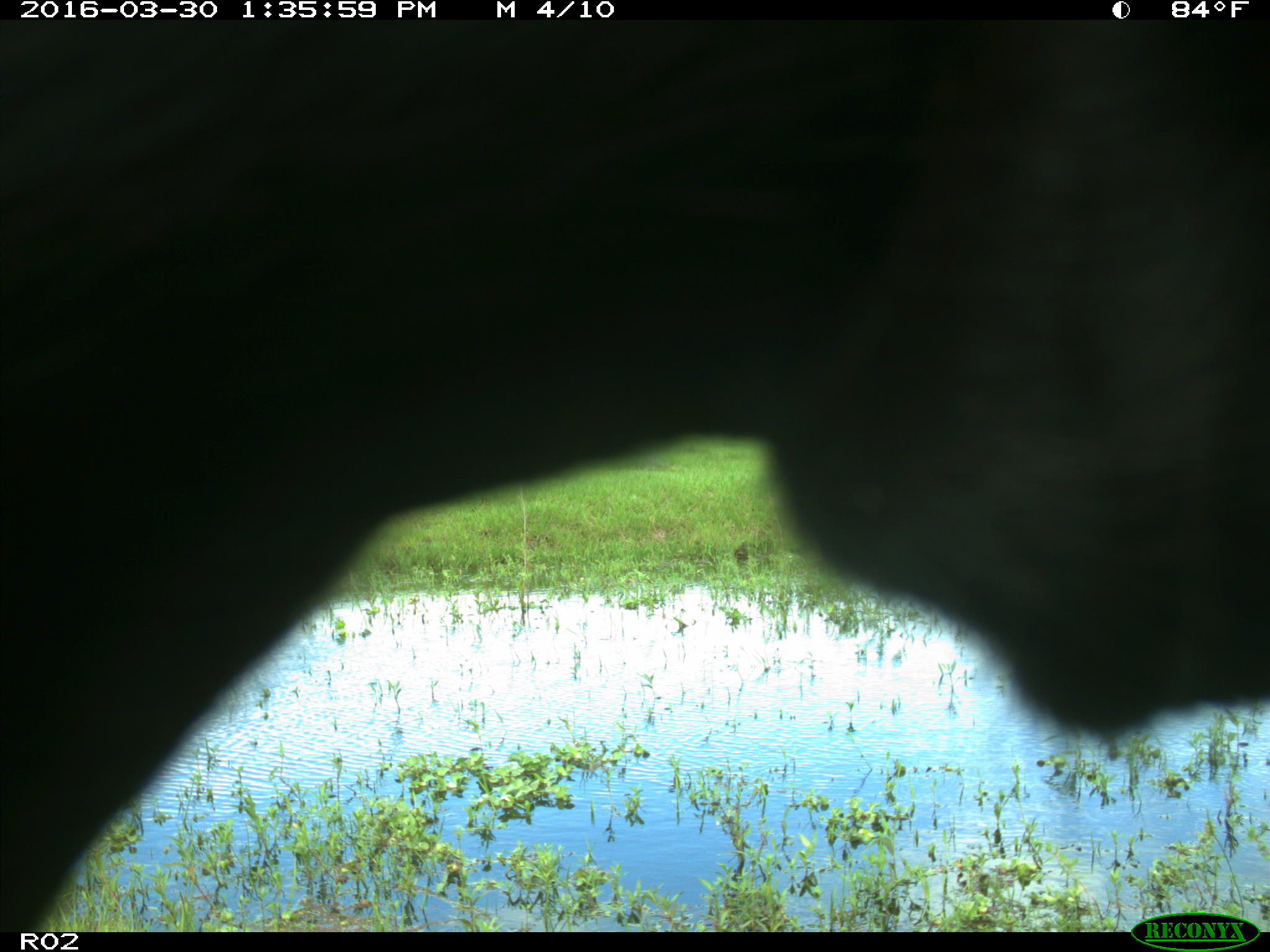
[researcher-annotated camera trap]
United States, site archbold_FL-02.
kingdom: Animalia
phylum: Chordata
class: Mammalia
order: Artiodactyla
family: Bovidae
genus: Bos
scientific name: Bos taurus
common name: domestic cow